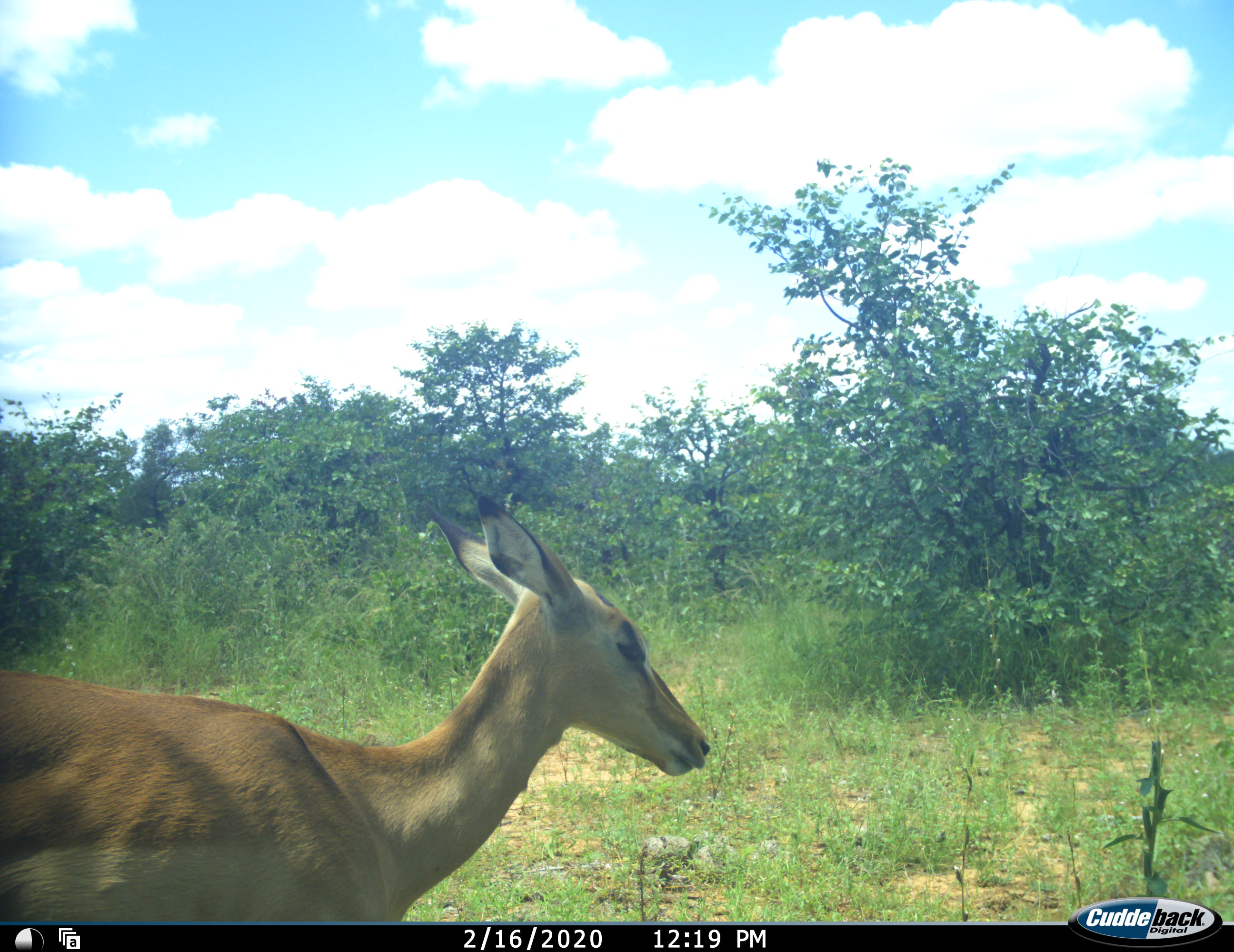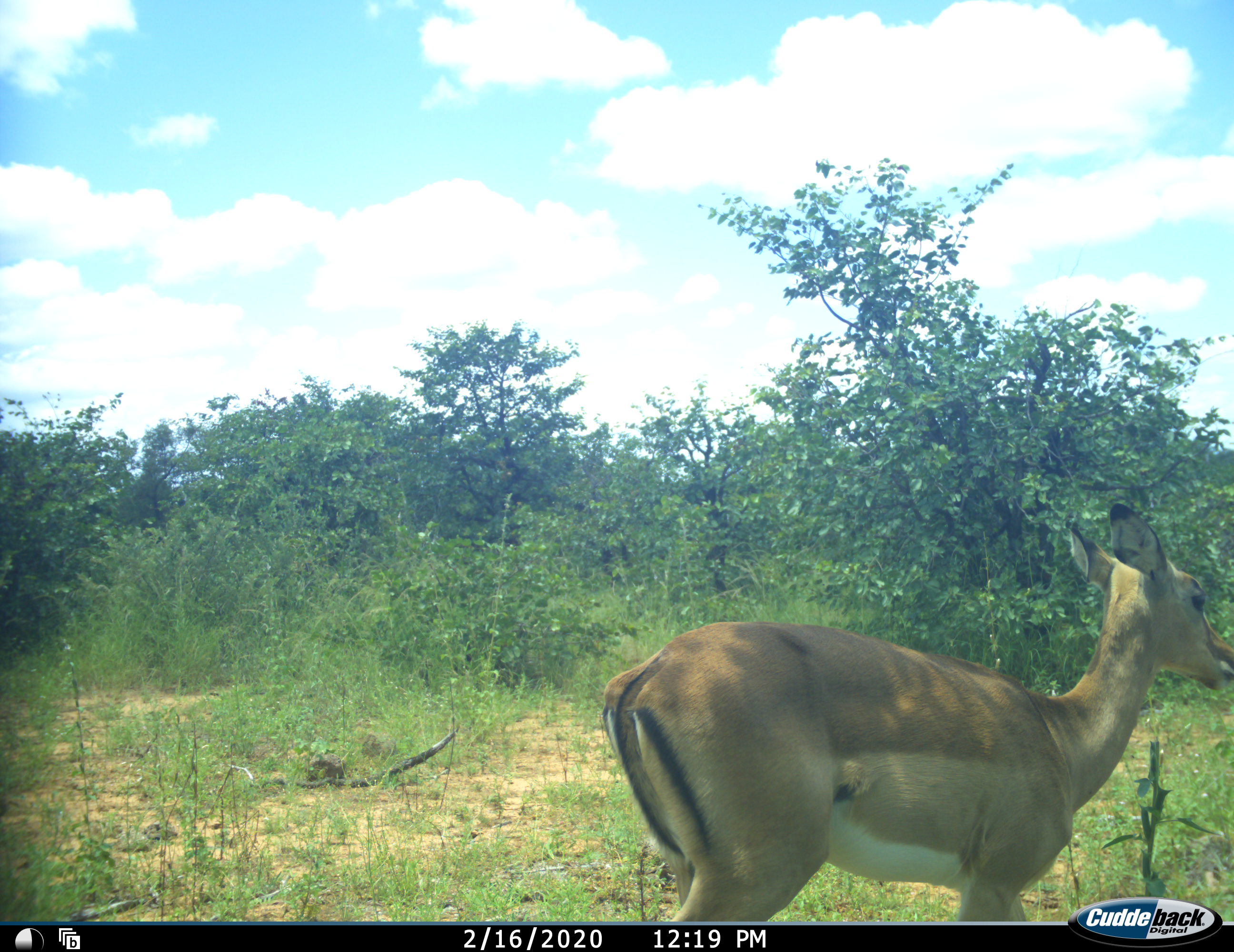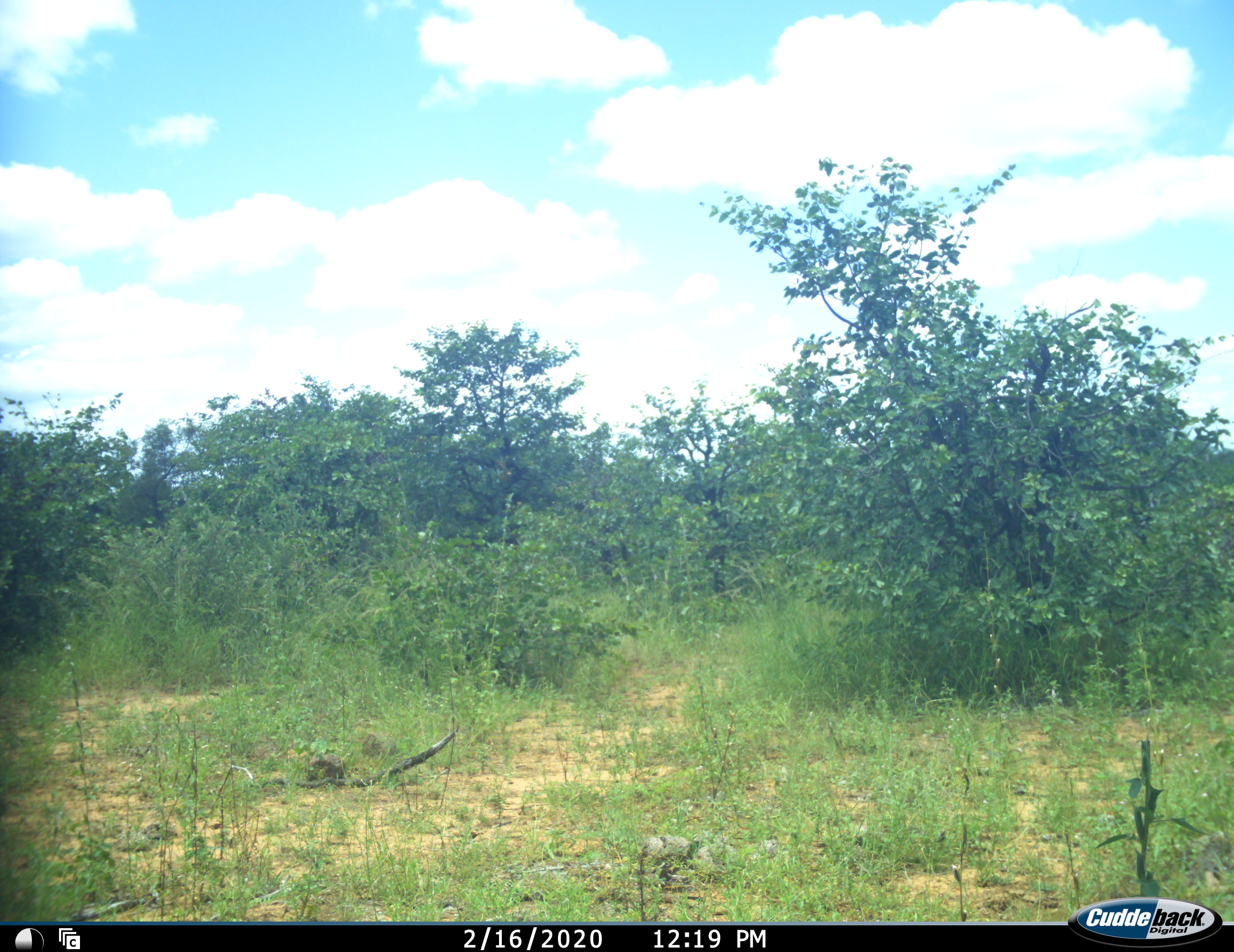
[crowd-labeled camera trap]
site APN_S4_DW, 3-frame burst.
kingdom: Animalia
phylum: Chordata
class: Mammalia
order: Artiodactyla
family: Bovidae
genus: Aepyceros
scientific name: Aepyceros melampus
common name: impala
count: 1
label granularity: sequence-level